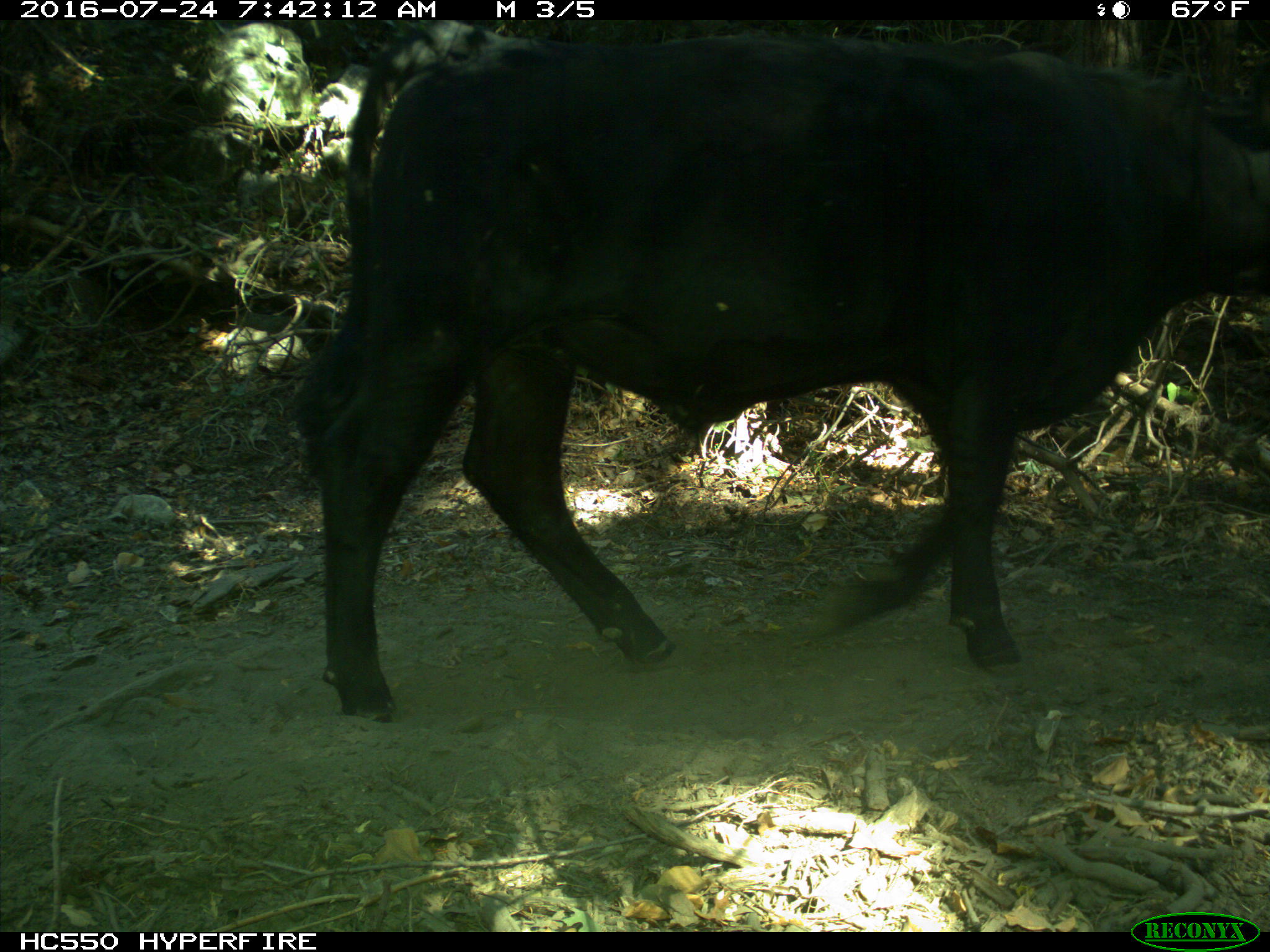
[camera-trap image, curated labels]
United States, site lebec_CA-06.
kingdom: Animalia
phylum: Chordata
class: Mammalia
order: Artiodactyla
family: Bovidae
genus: Bos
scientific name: Bos taurus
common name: domestic cow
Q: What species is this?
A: Bos taurus (domestic cow).